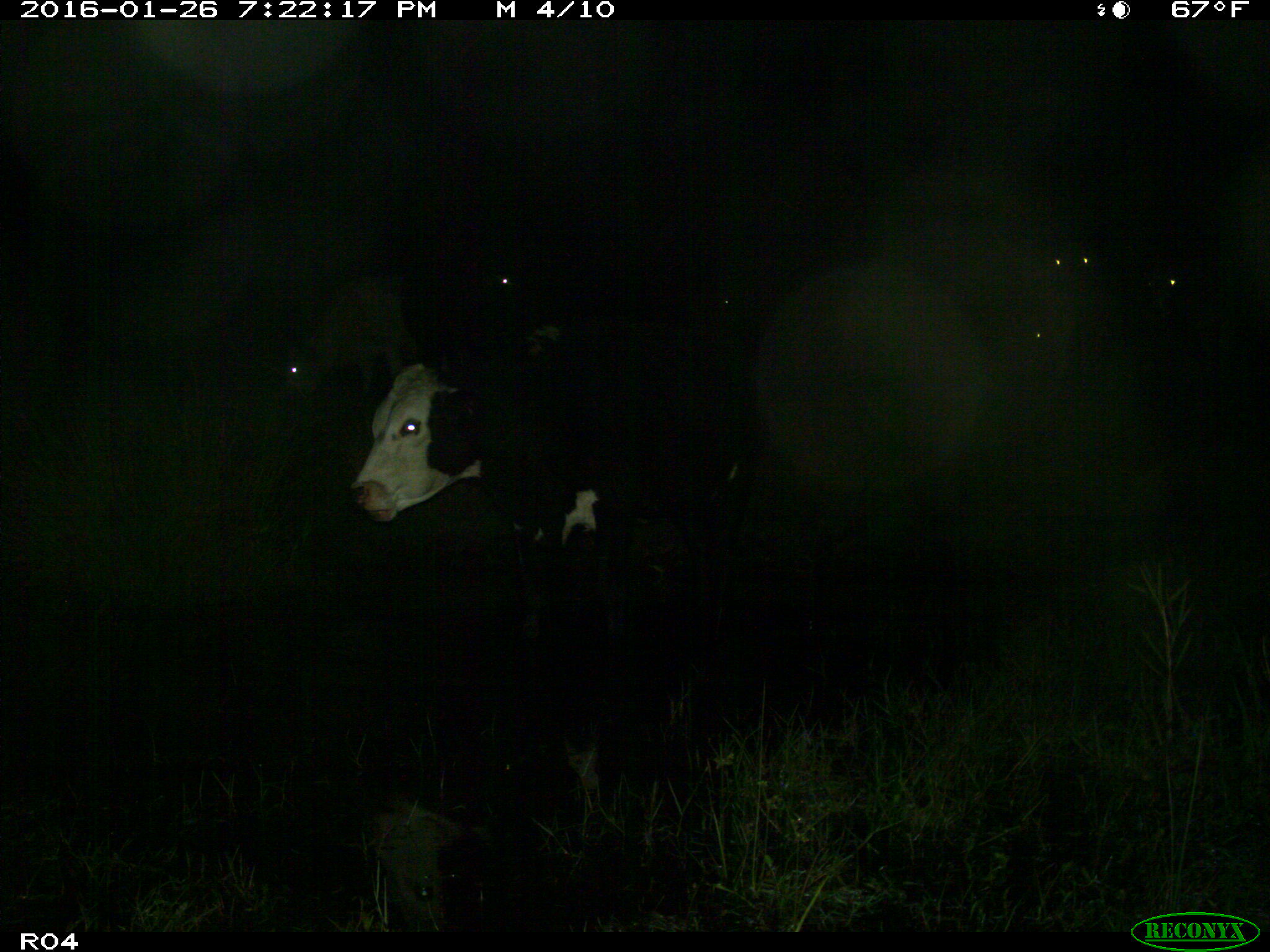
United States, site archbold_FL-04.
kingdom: Animalia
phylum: Chordata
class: Mammalia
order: Artiodactyla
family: Bovidae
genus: Bos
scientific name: Bos taurus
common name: domestic cow